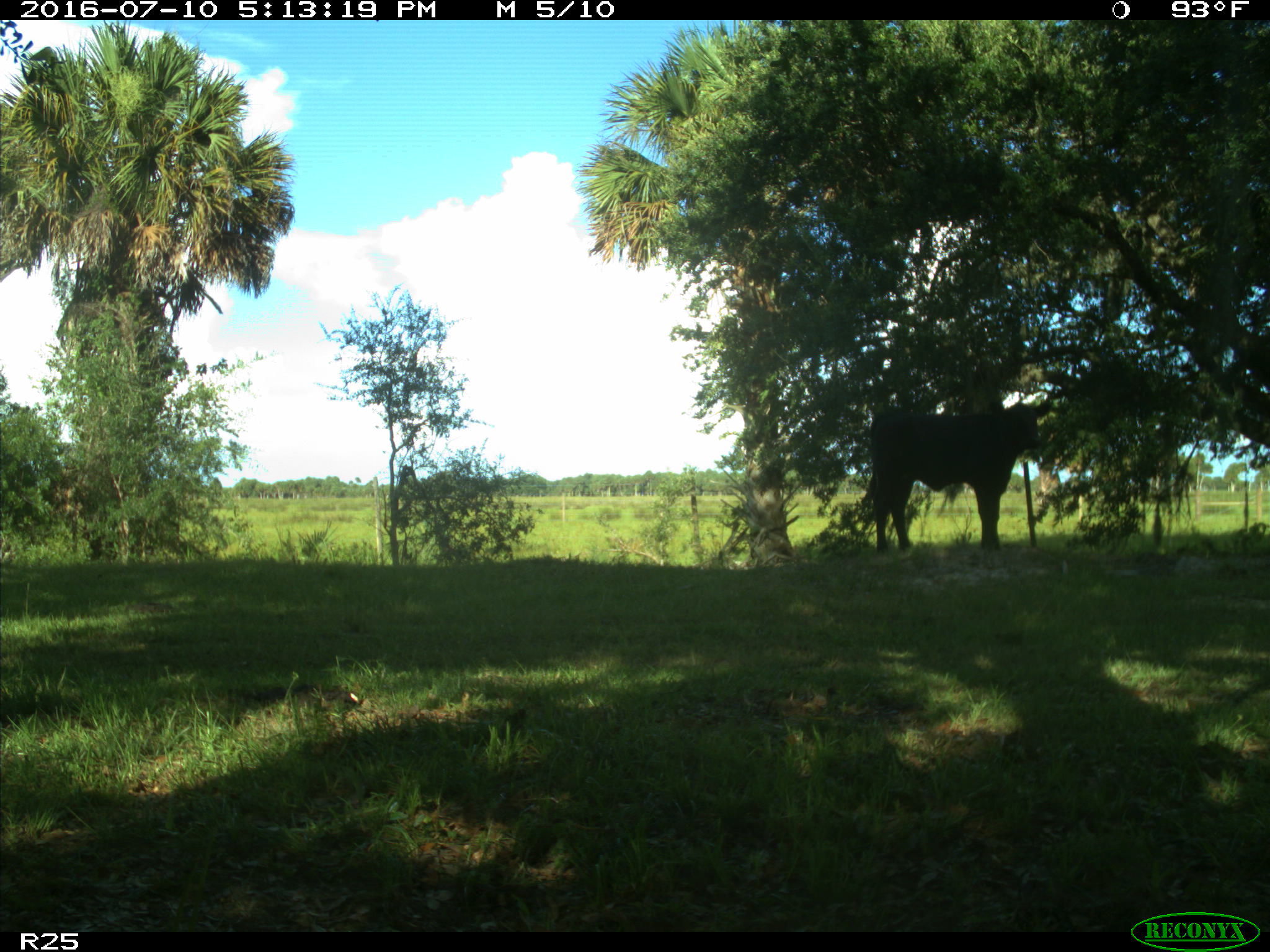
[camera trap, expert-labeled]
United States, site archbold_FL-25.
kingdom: Animalia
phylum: Chordata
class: Mammalia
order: Artiodactyla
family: Bovidae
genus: Bos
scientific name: Bos taurus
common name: domestic cow